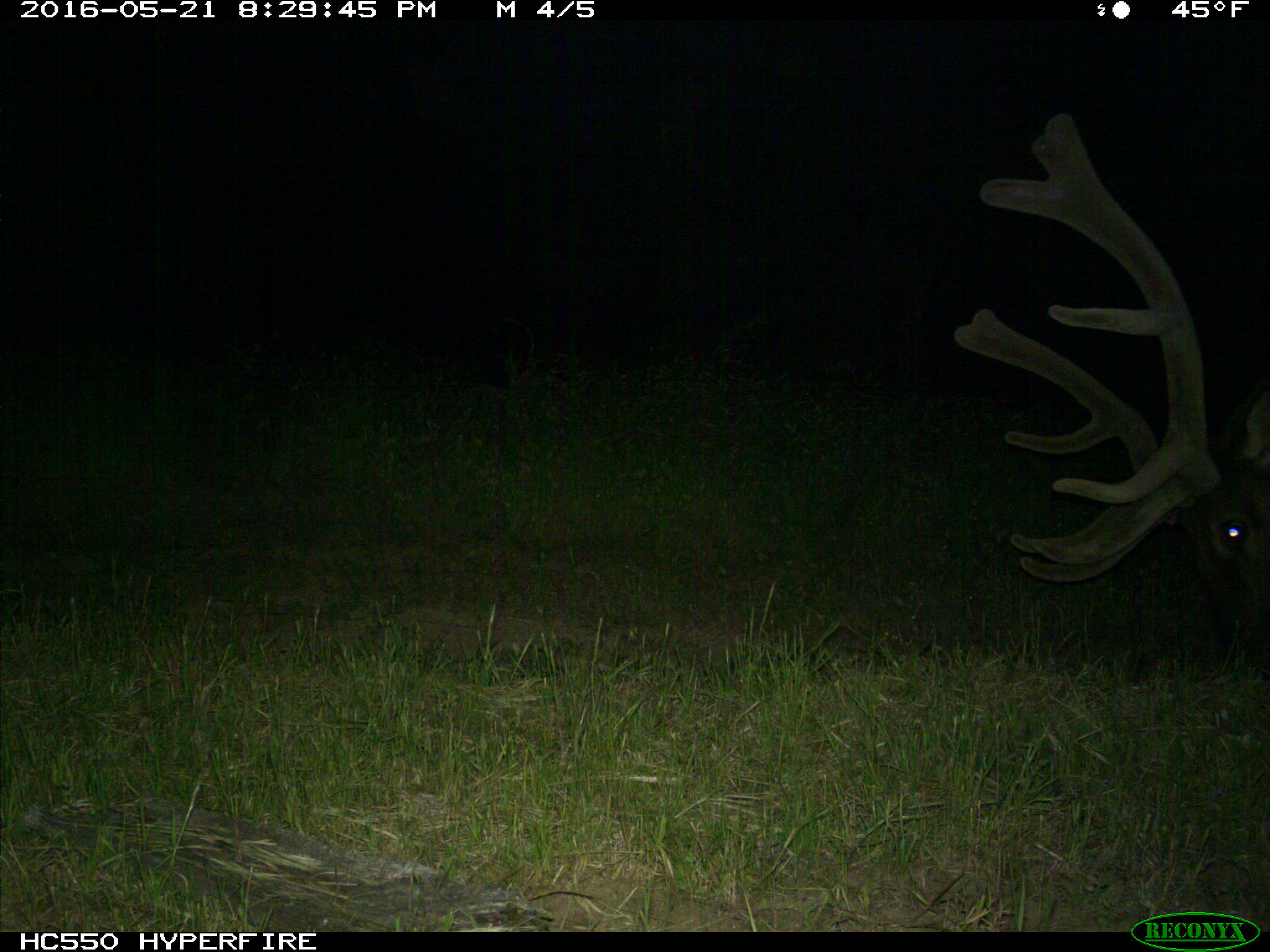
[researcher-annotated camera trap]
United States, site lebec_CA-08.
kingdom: Animalia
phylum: Chordata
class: Mammalia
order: Artiodactyla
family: Cervidae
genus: Cervus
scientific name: Cervus canadensis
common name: elk